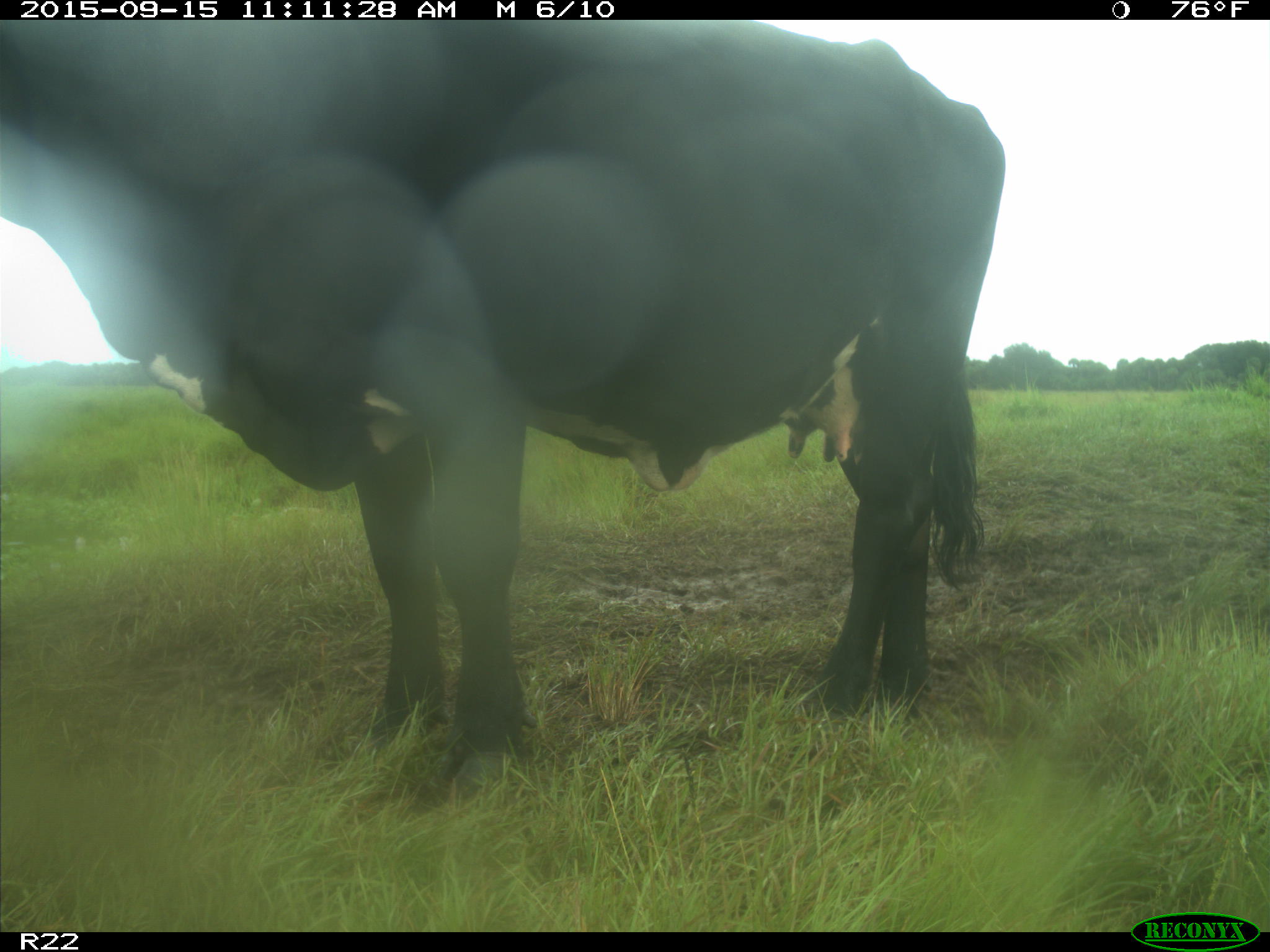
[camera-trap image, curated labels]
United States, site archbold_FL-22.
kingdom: Animalia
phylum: Chordata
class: Mammalia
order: Artiodactyla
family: Bovidae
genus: Bos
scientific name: Bos taurus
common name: domestic cow